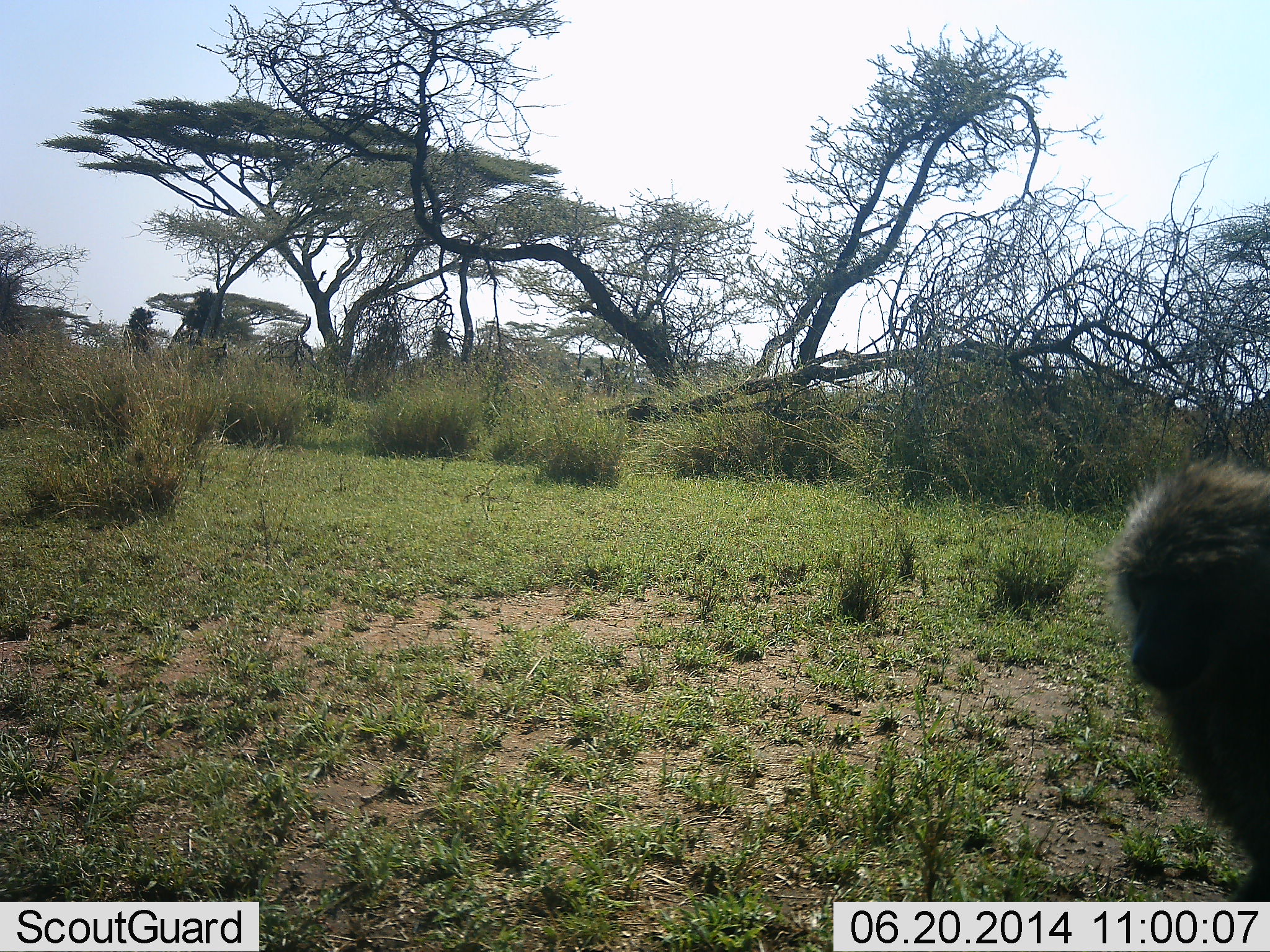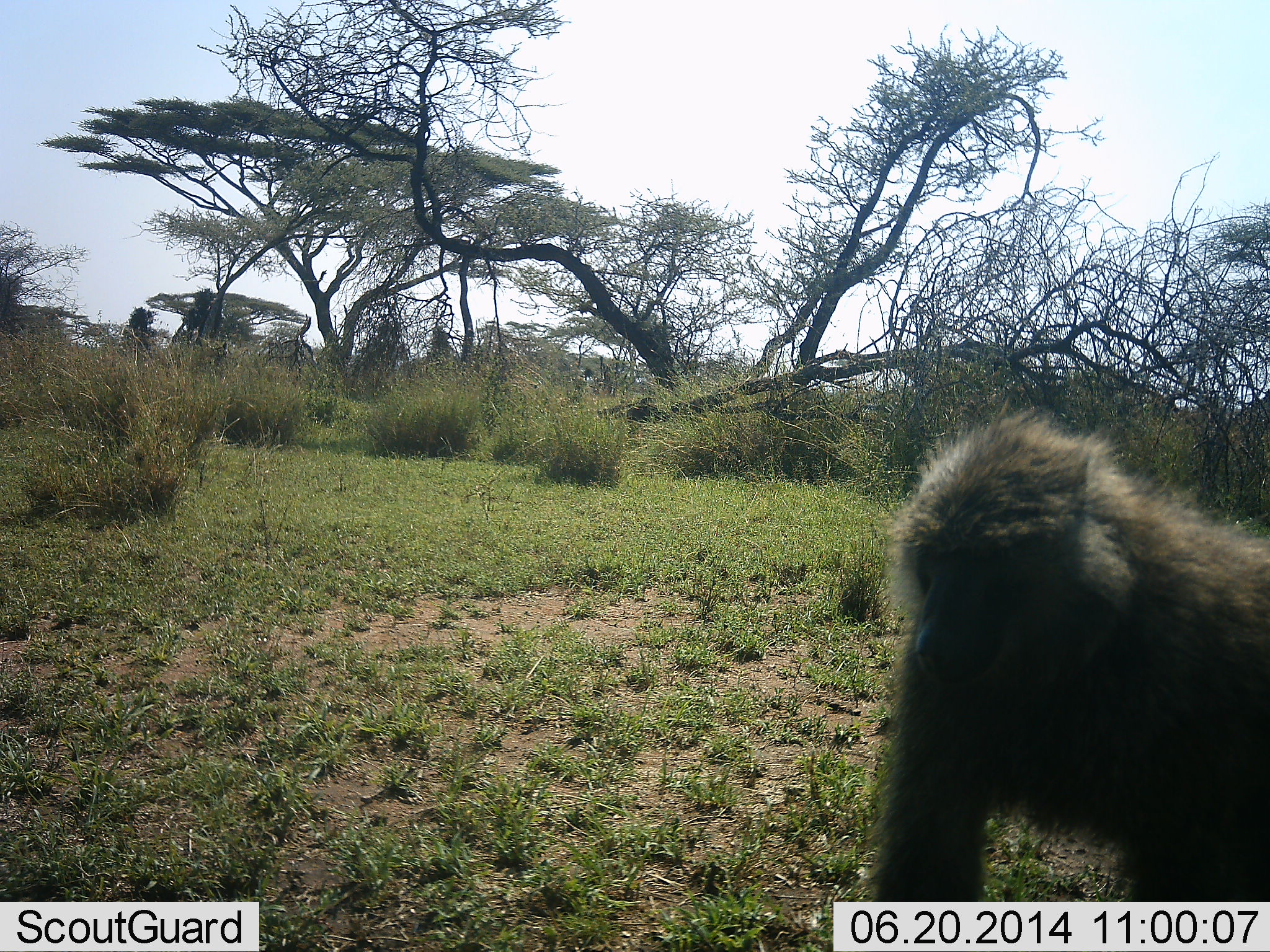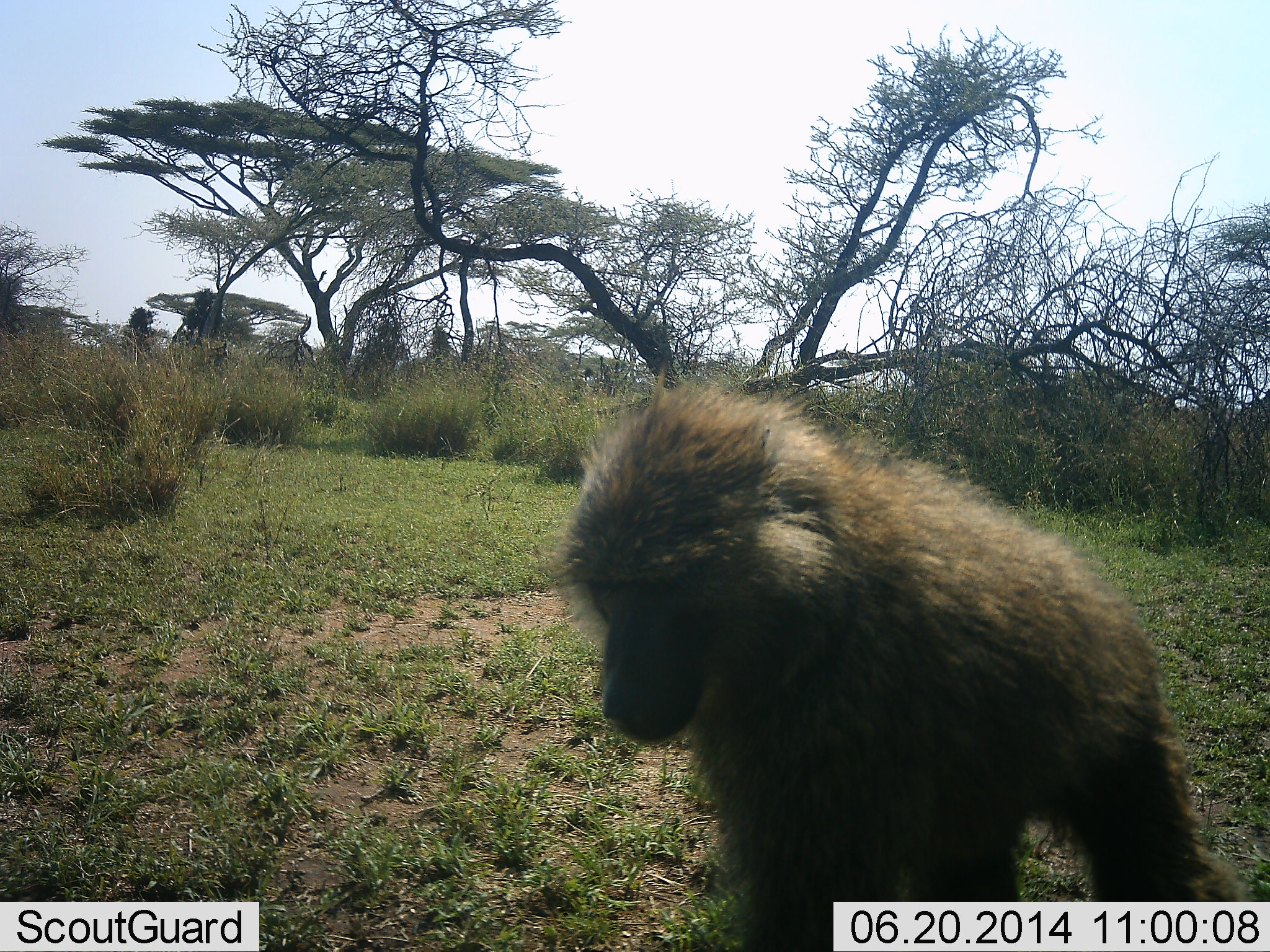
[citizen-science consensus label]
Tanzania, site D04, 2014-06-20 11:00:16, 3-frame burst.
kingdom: Animalia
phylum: Chordata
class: Mammalia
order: Primates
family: Cercopithecidae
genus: Papio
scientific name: Papio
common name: baboon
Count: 1.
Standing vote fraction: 10%.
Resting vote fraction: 0%.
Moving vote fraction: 90%.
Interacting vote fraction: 0%.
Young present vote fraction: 0%.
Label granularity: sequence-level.